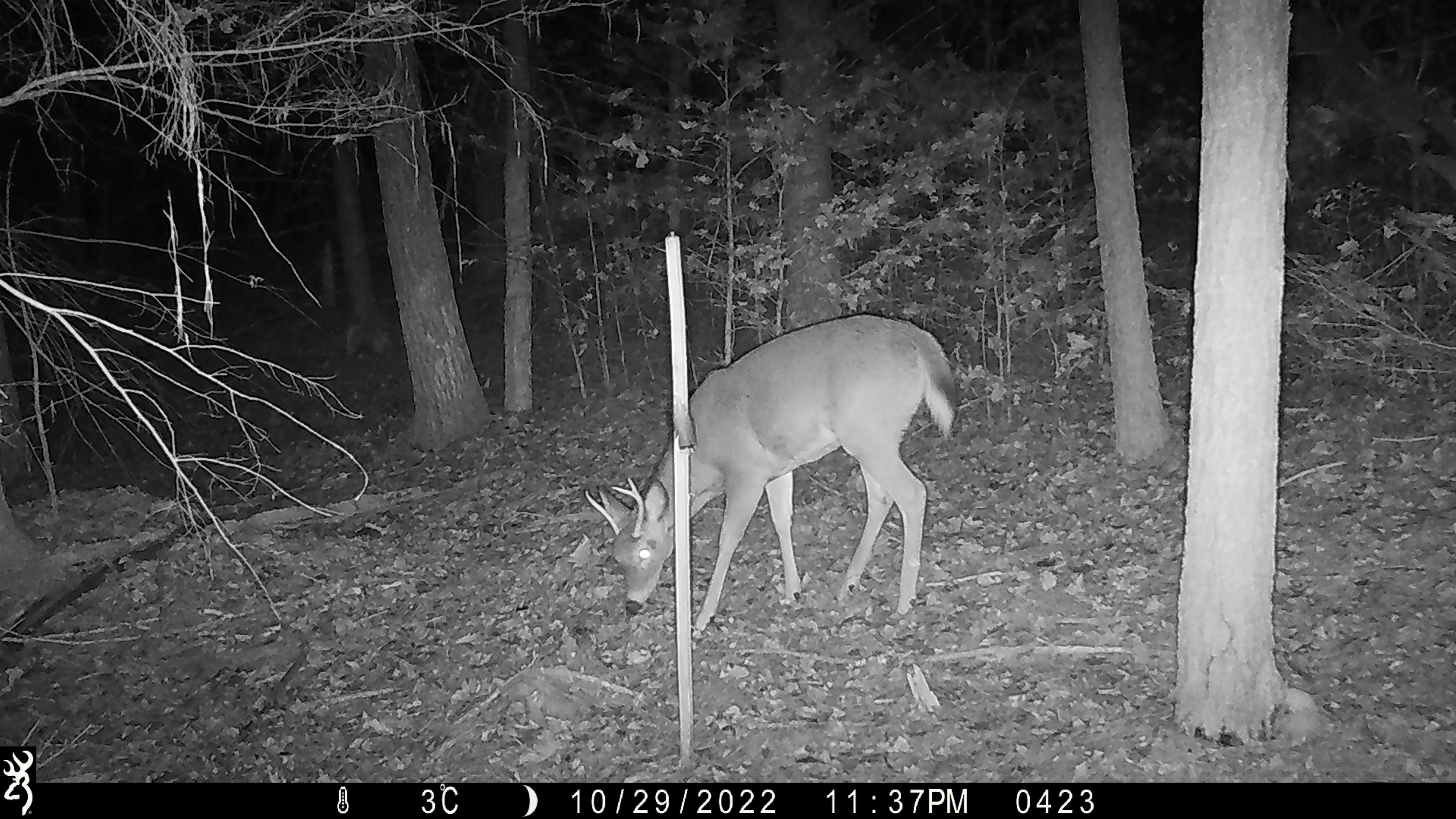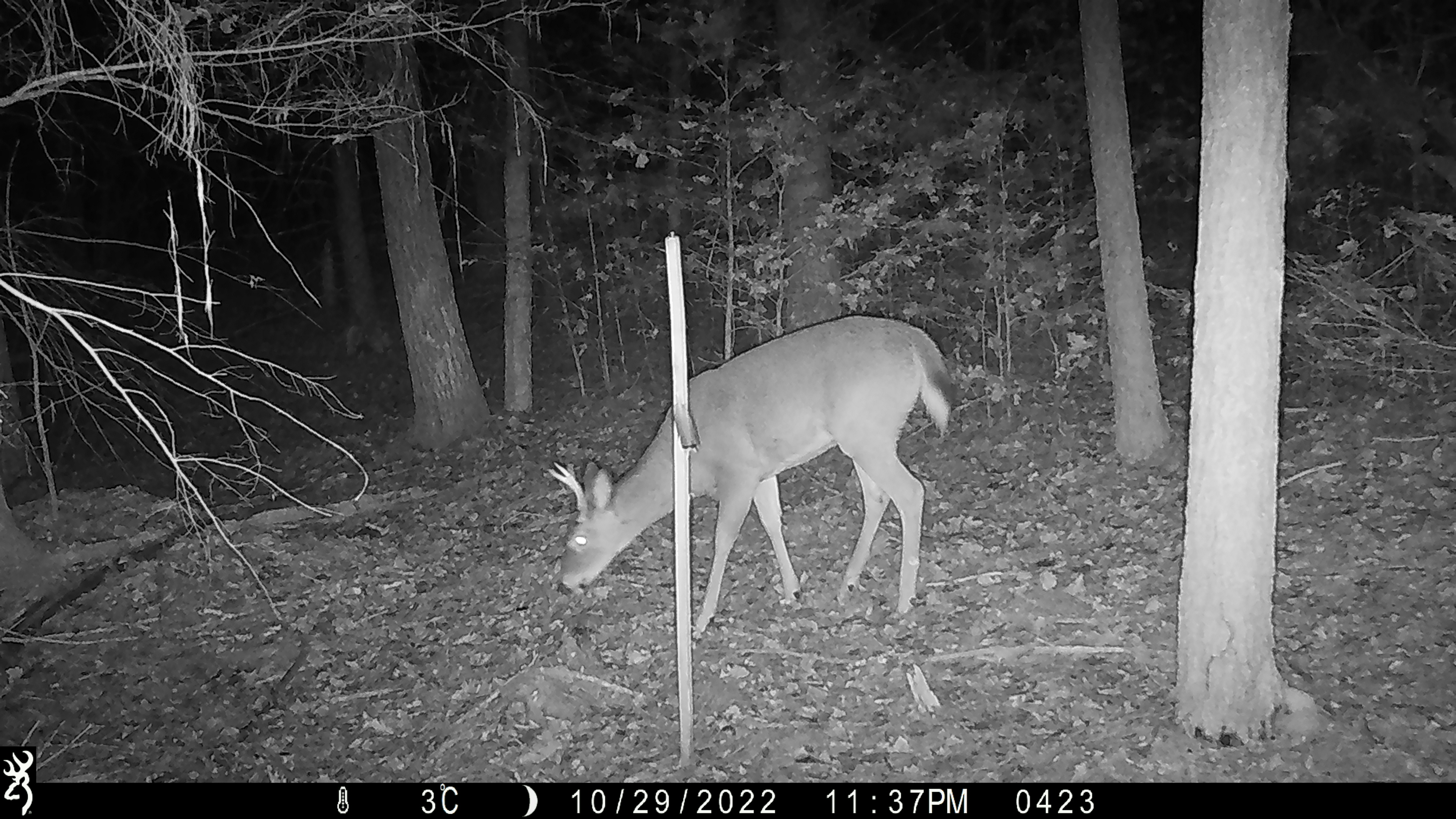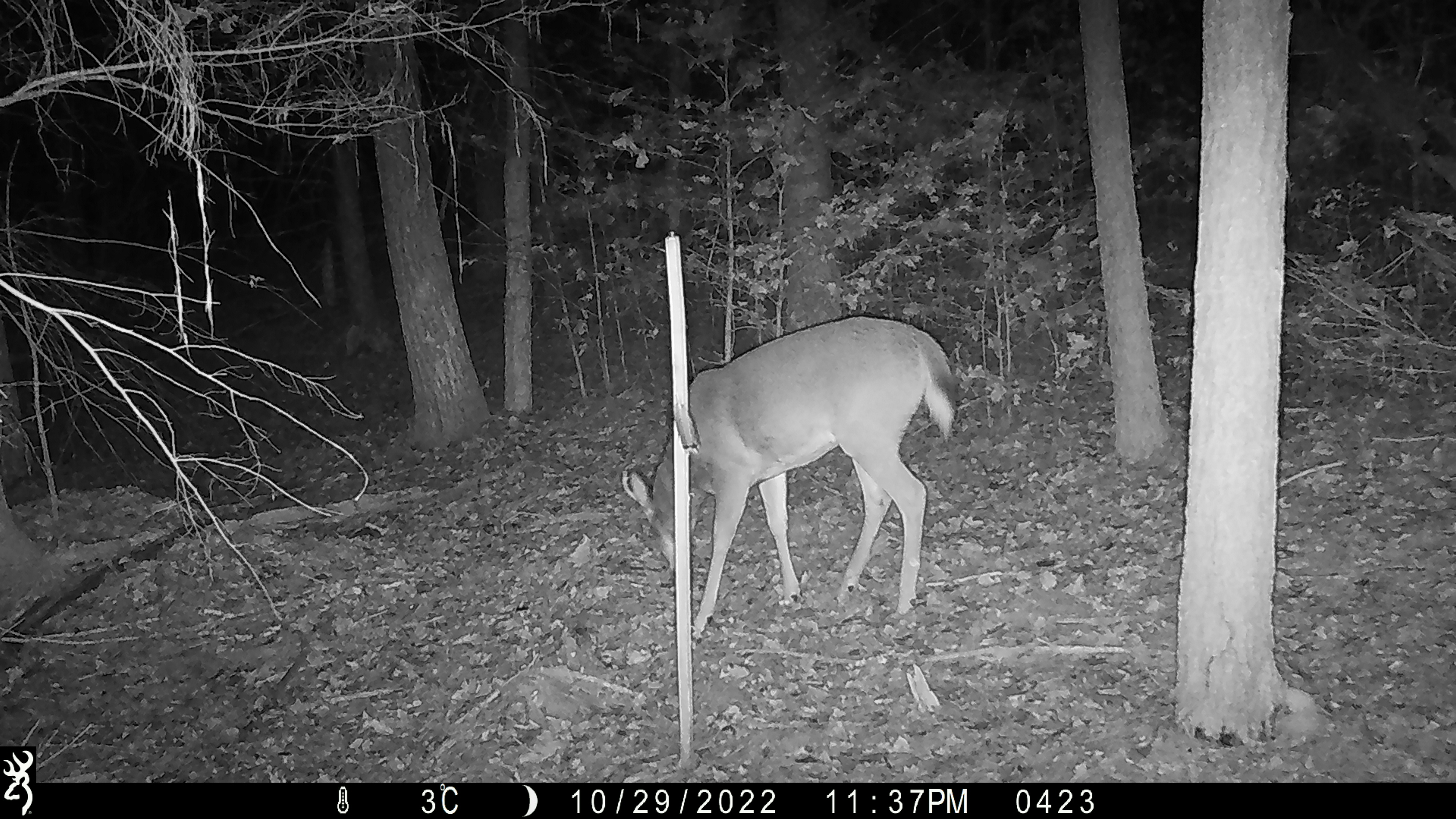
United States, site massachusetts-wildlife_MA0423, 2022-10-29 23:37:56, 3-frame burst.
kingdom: Animalia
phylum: Chordata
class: Mammalia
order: Artiodactyla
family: Cervidae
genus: Odocoileus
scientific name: Odocoileus virginianus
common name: white-tailed deer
White-tailed deer (Odocoileus virginianus).